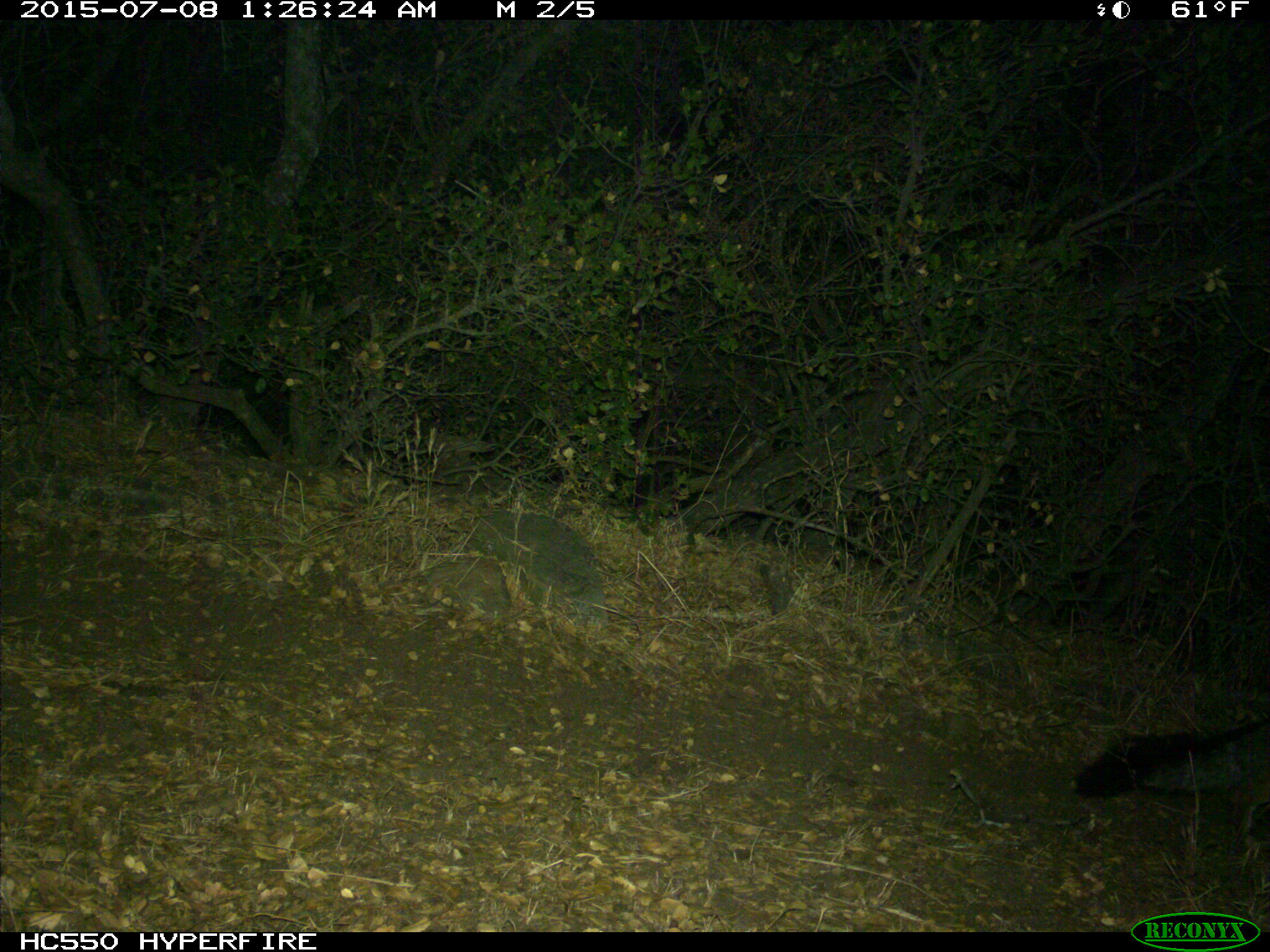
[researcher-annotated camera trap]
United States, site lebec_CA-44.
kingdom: Animalia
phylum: Chordata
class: Mammalia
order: Carnivora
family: Canidae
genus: Urocyon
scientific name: Urocyon cinereoargenteus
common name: gray fox